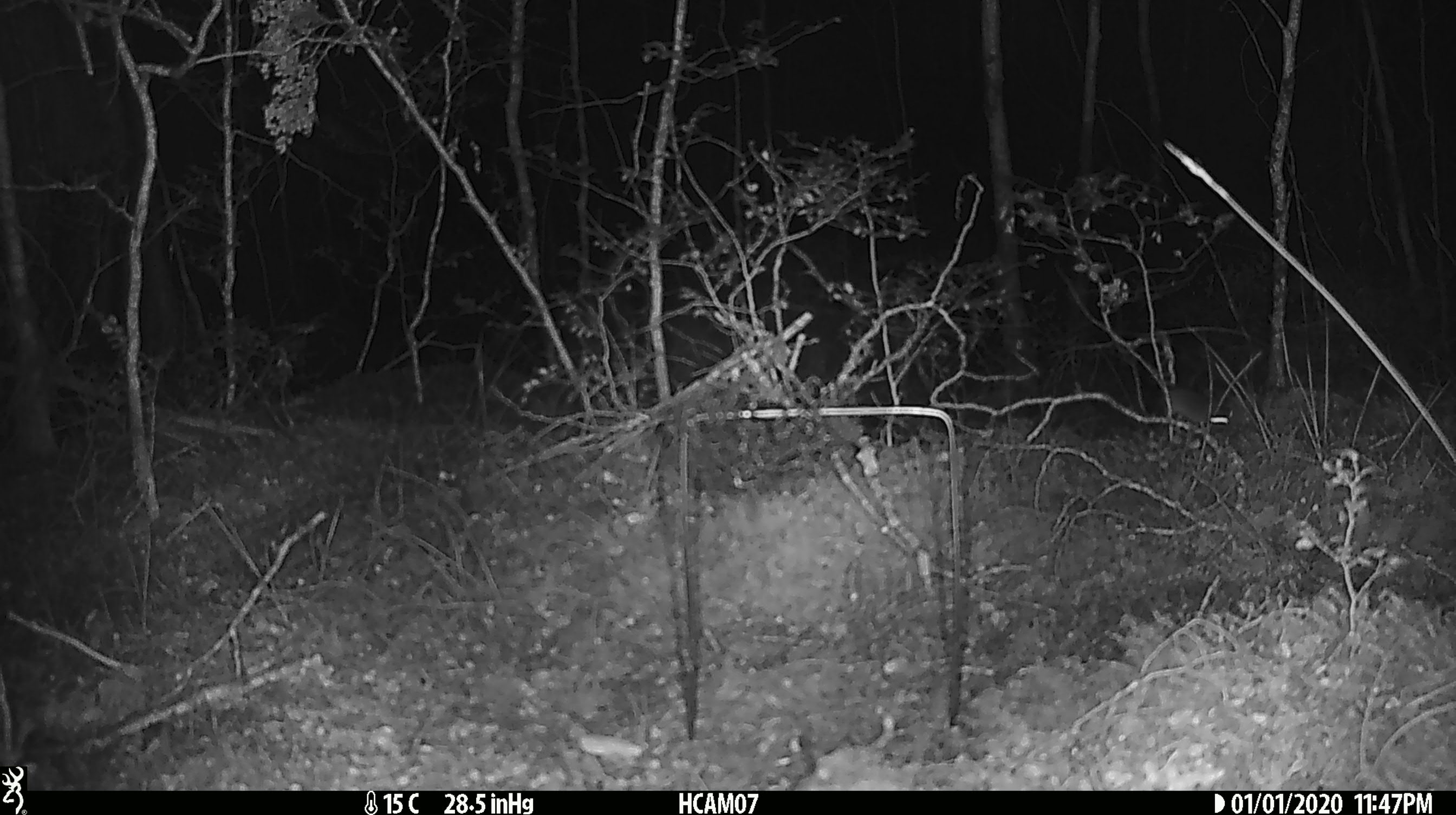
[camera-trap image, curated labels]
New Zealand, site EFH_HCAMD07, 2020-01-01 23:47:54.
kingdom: Animalia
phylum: Chordata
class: Mammalia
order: Rodentia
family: Muridae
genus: Mus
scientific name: Mus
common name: mouse